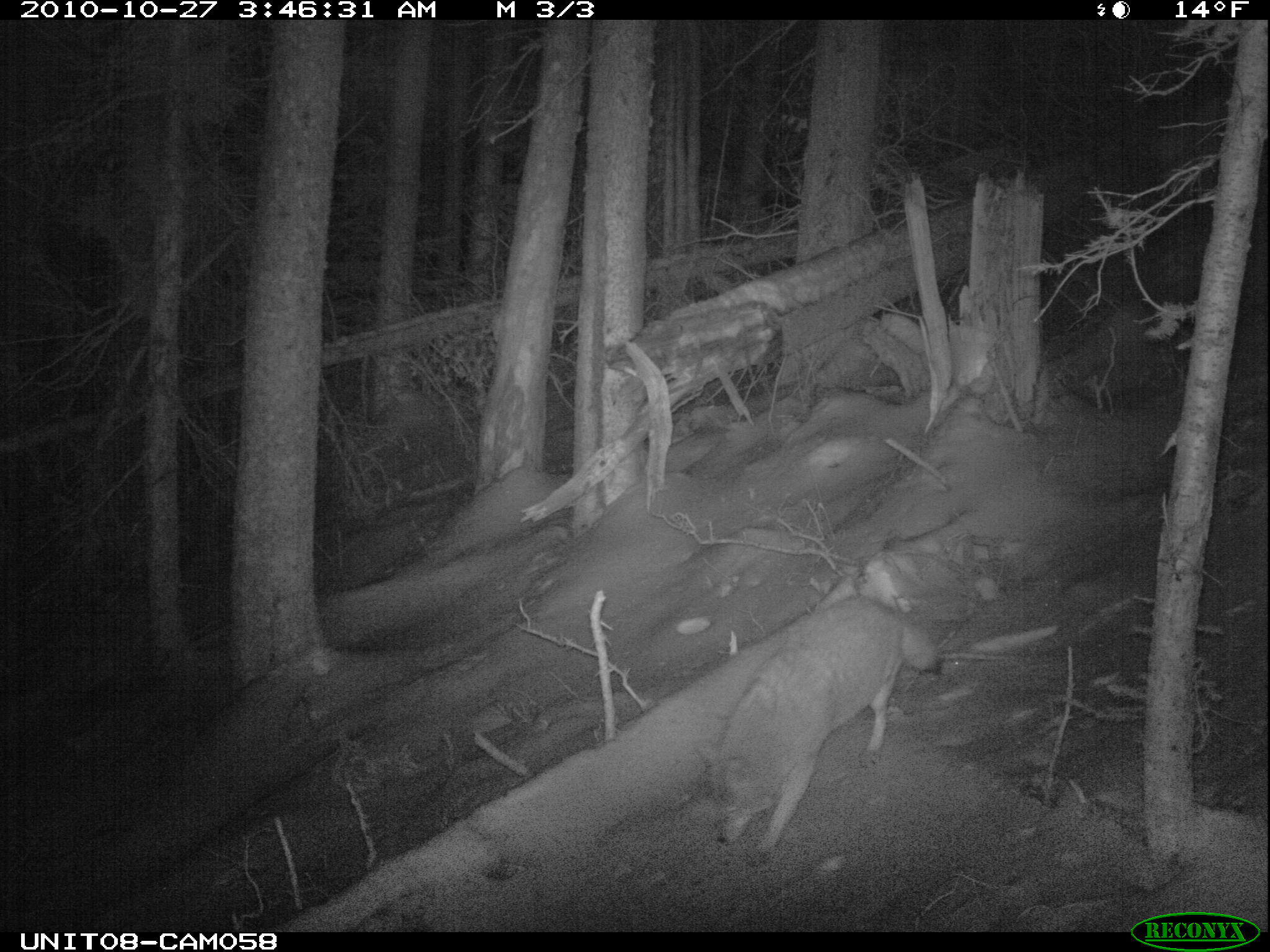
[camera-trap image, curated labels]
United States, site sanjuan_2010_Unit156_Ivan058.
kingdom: Animalia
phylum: Chordata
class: Mammalia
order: Carnivora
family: Canidae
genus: Canis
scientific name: Canis latrans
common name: coyote